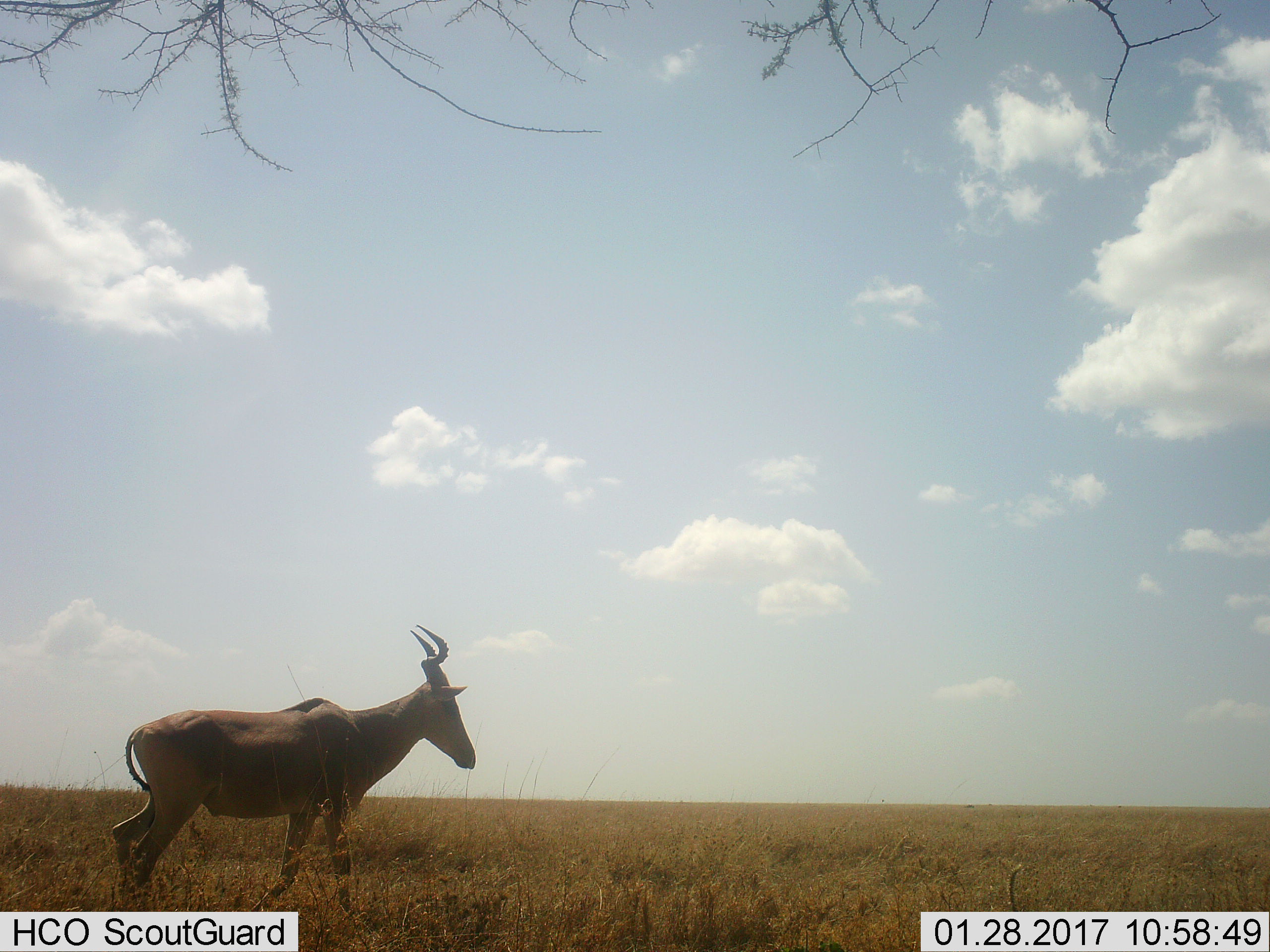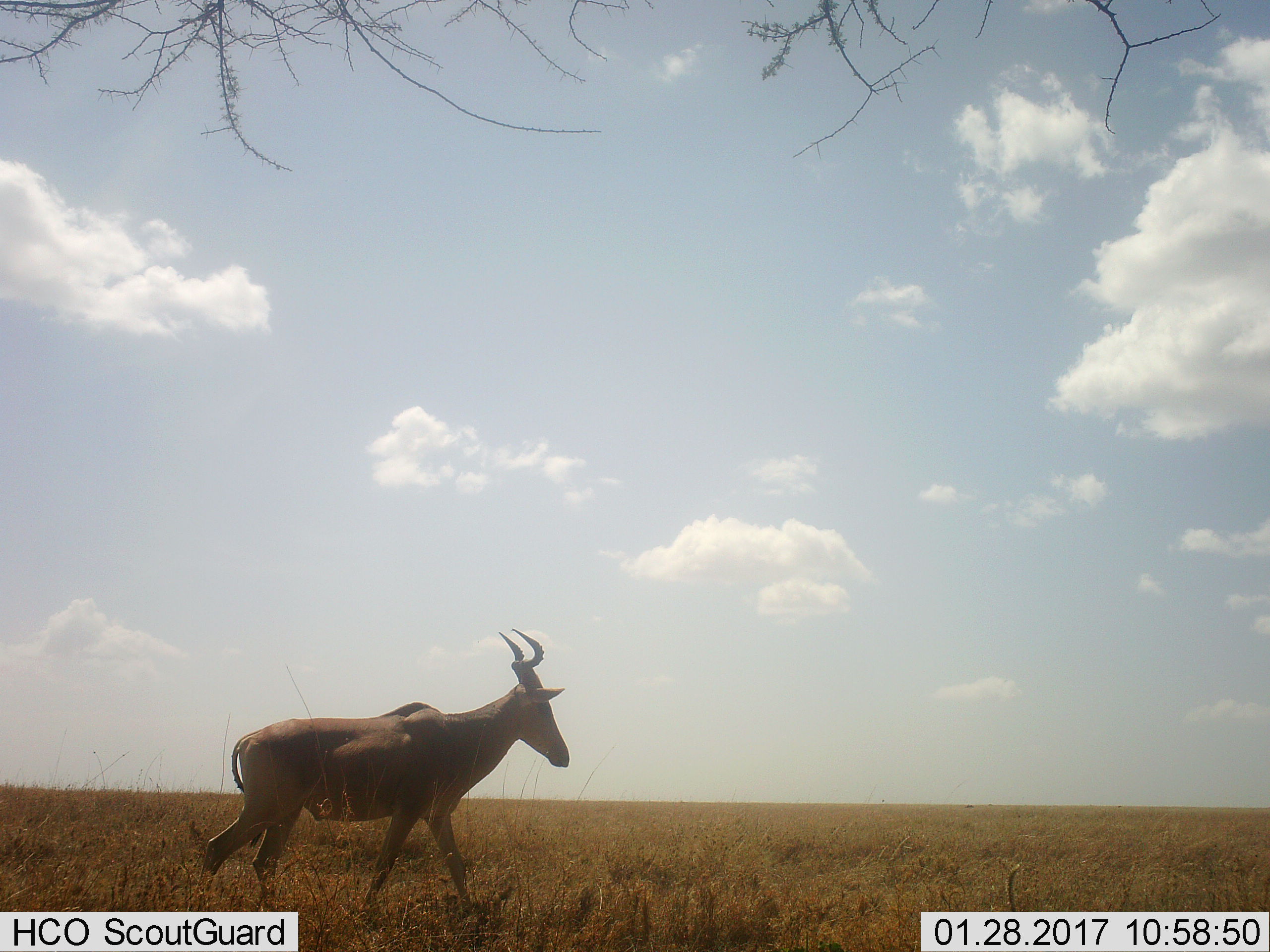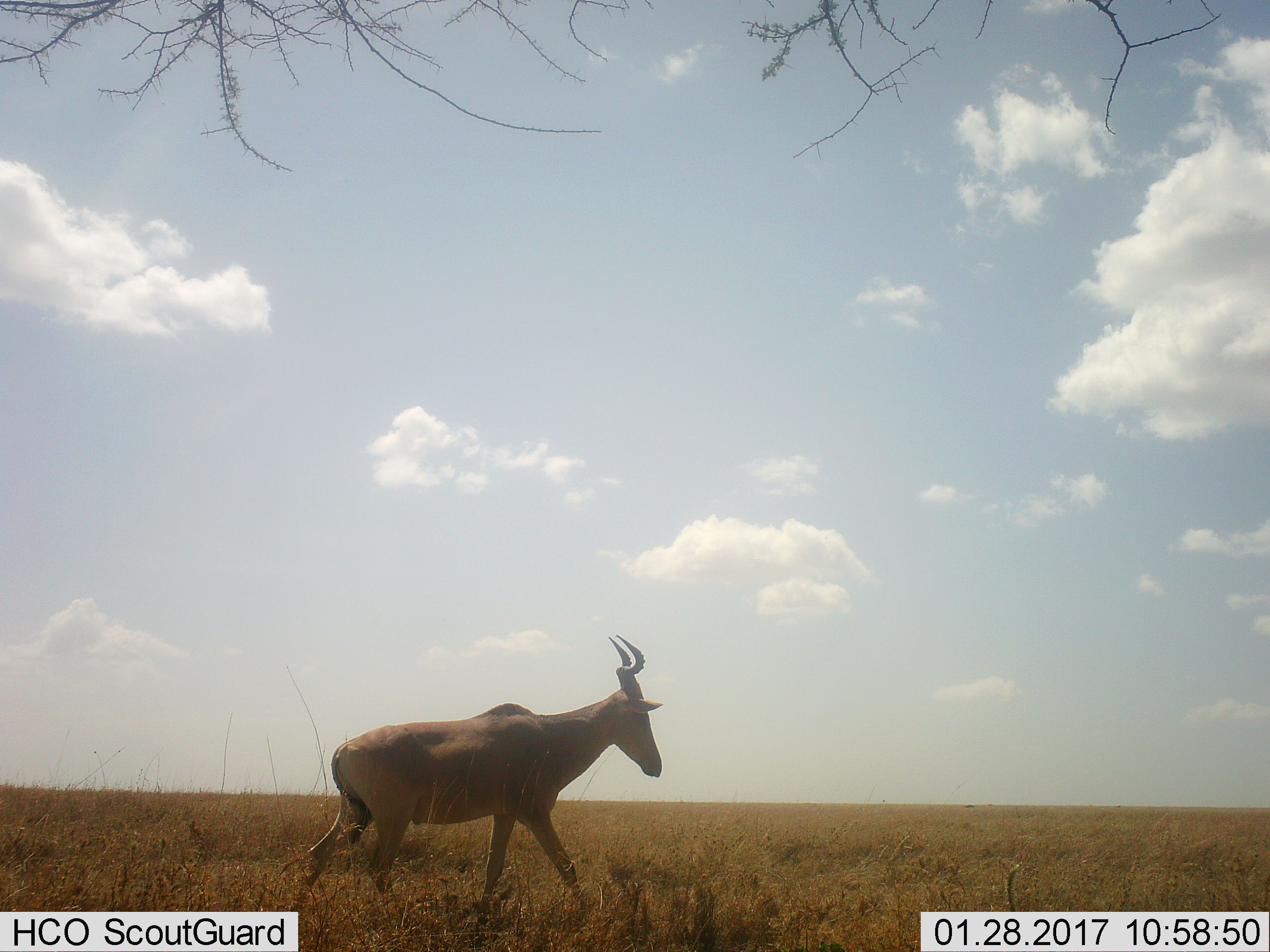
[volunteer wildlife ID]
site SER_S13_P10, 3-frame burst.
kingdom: Animalia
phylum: Chordata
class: Mammalia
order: Artiodactyla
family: Bovidae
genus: Alcelaphus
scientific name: Alcelaphus buselaphus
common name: hartebeest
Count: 1.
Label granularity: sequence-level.